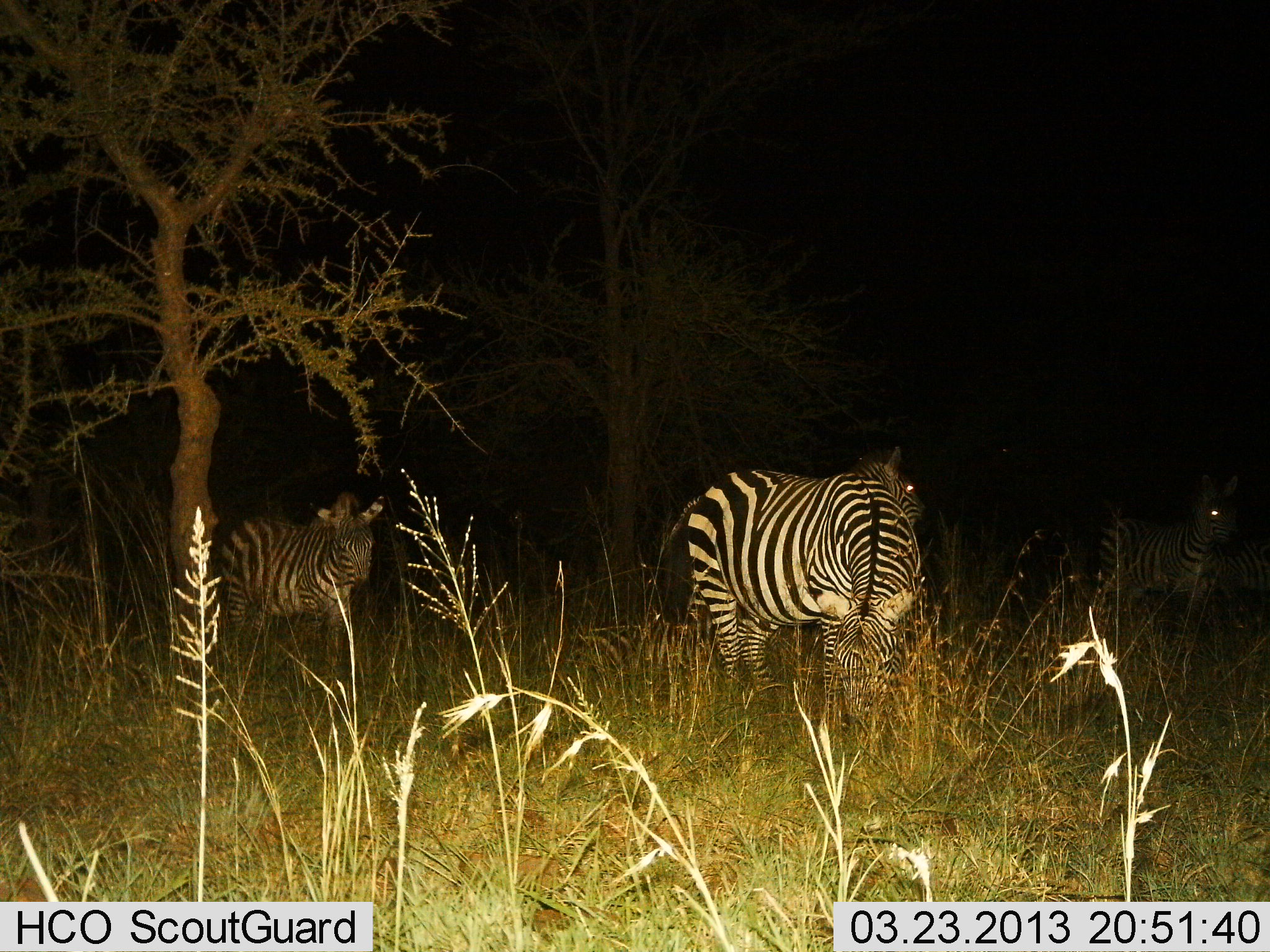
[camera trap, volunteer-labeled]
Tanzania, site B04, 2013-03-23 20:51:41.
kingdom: Animalia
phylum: Chordata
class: Mammalia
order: Perissodactyla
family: Equidae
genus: Equus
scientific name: Equus quagga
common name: plains zebra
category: zebra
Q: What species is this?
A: Zebra (plains zebra) (Equus quagga).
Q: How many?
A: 4.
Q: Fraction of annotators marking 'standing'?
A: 76%.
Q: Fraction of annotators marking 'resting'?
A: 2%.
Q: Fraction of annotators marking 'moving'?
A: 7%.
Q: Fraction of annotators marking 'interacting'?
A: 0%.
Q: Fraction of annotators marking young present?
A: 0%.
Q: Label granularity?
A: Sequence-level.